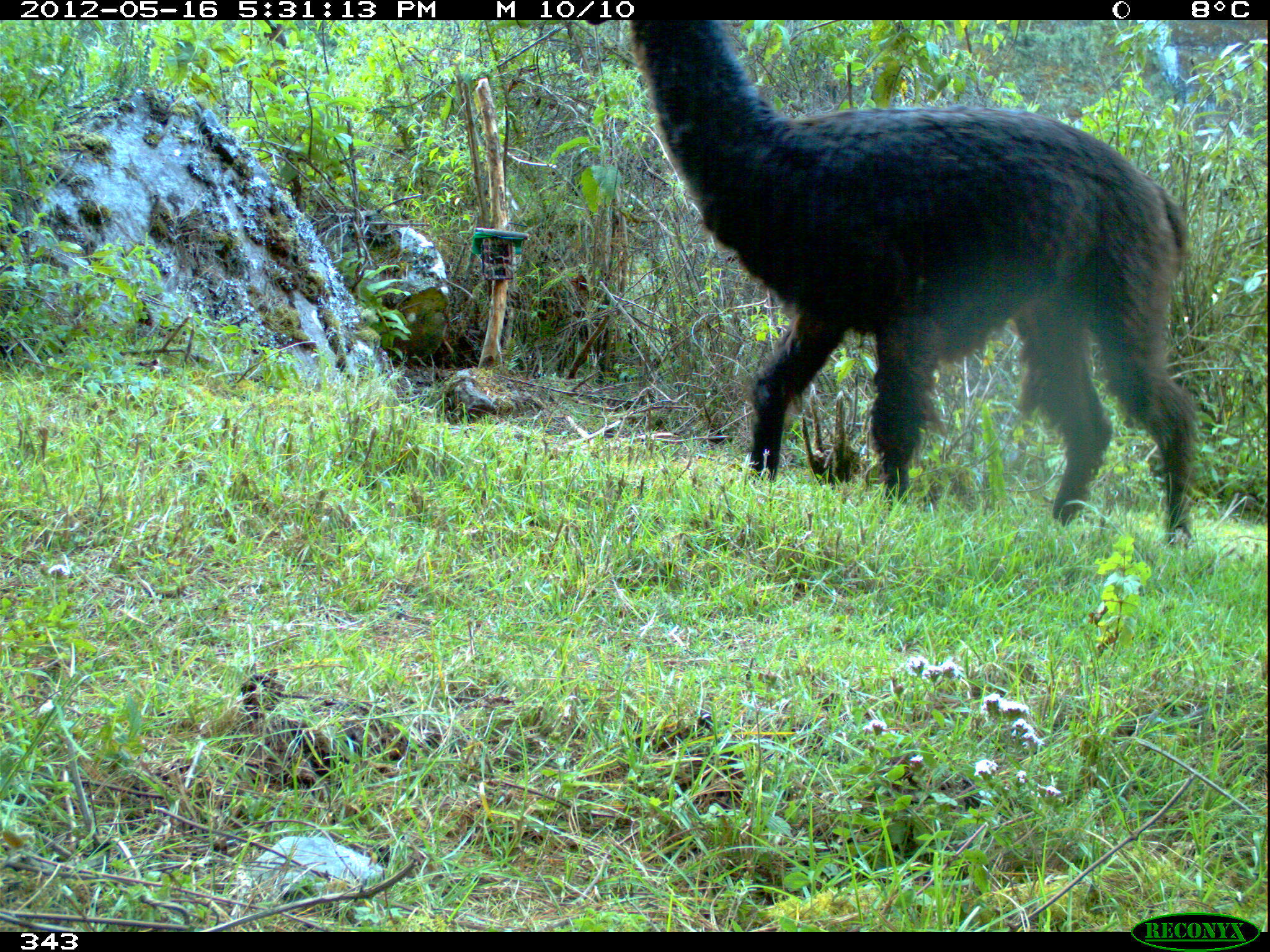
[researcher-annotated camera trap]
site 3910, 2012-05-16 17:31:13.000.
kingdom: Animalia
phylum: Chordata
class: Mammalia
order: Artiodactyla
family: Camelidae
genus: Vicugna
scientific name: Vicugna pacos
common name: alpaca